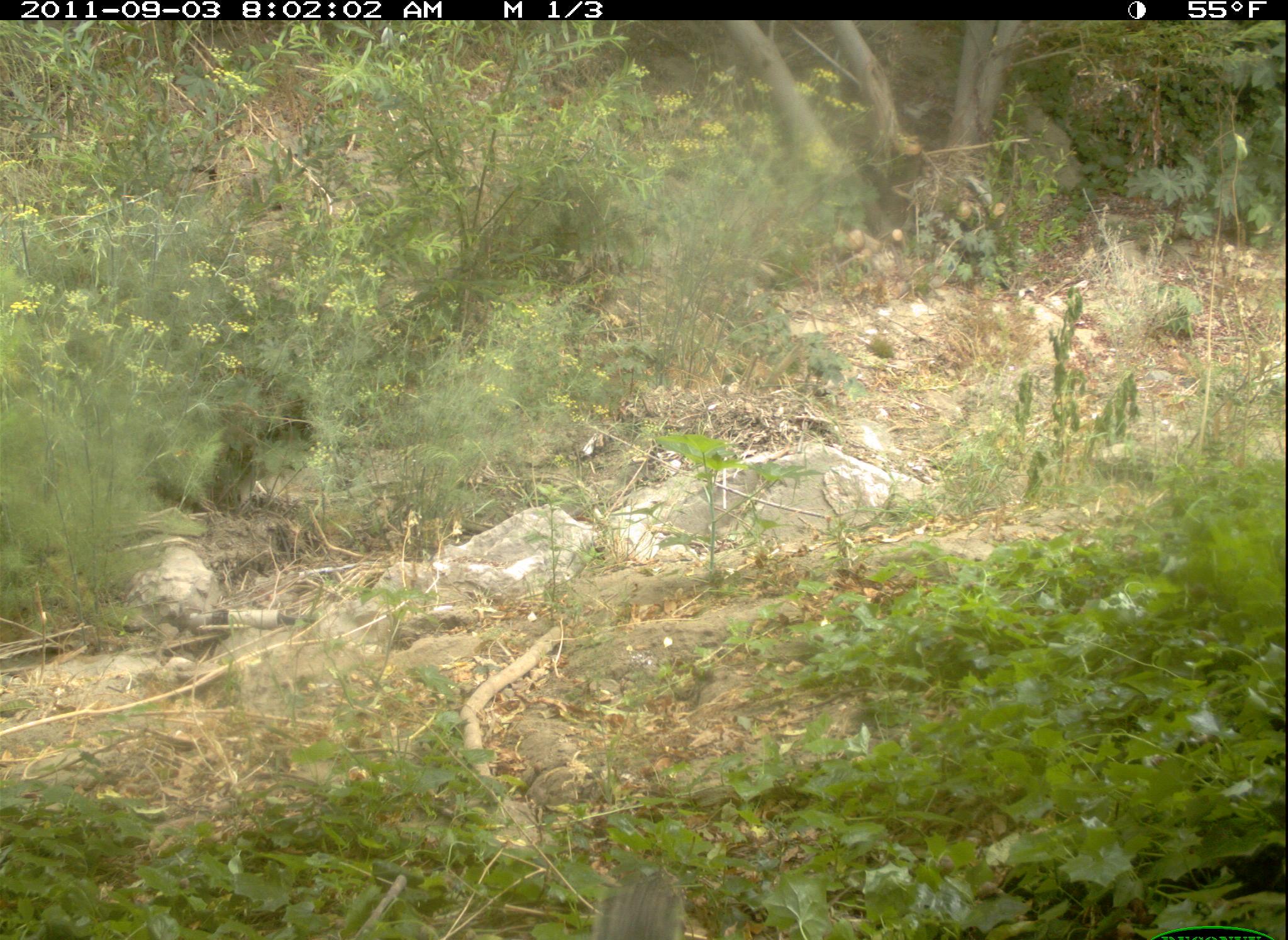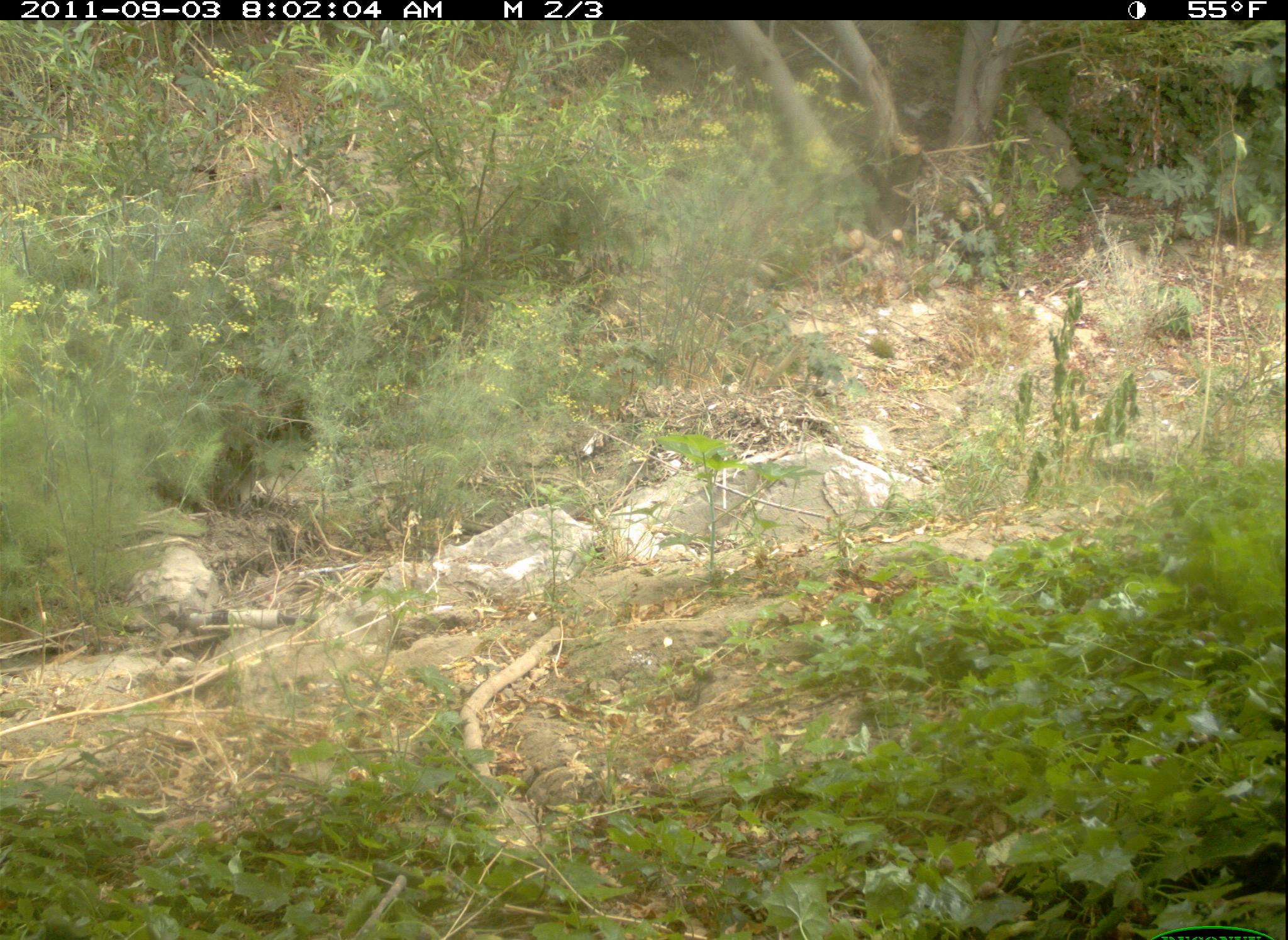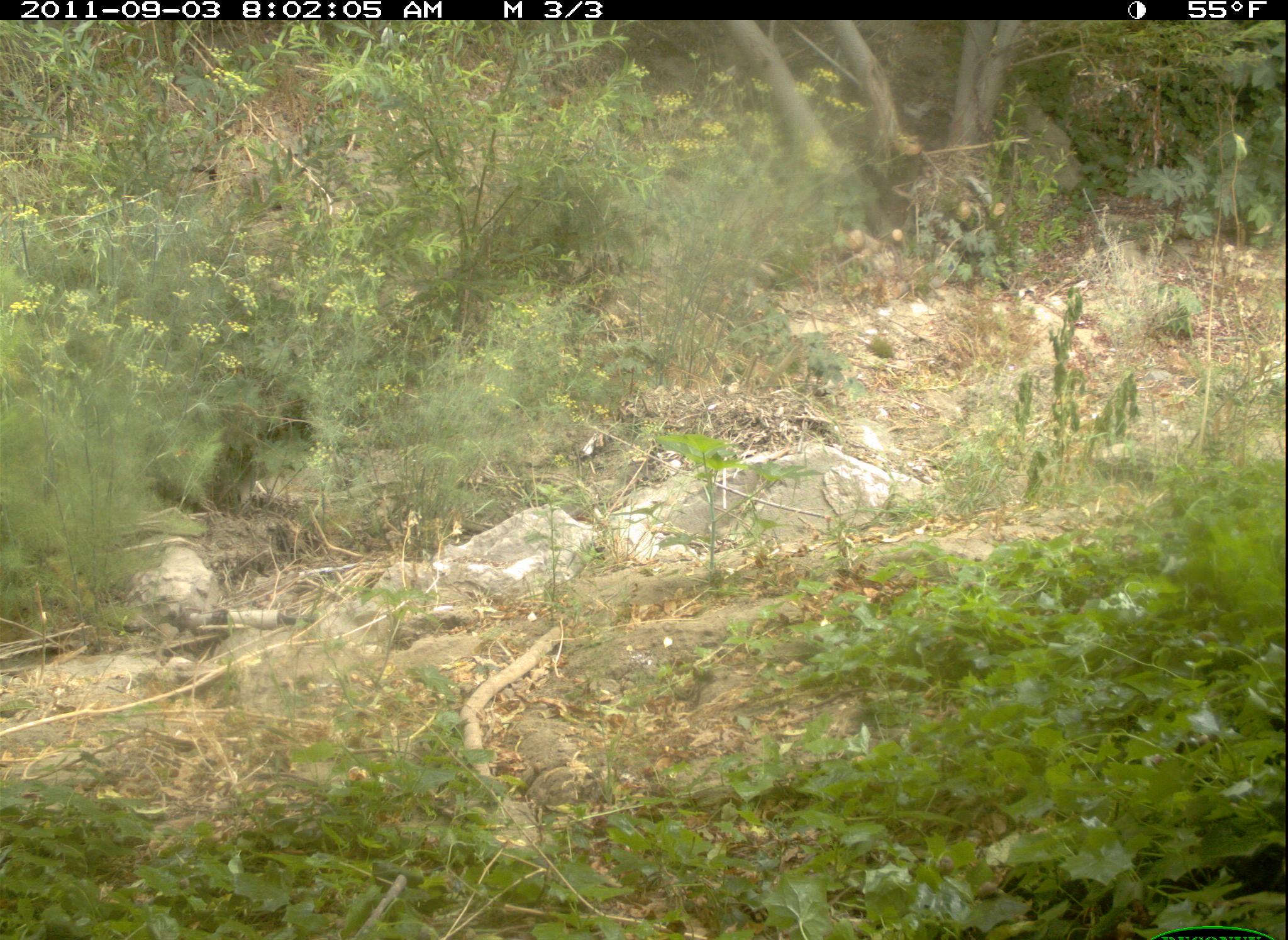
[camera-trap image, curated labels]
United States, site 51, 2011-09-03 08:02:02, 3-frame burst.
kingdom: Animalia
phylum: Chordata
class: Mammalia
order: Rodentia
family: Sciuridae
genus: Sciurus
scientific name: Sciurus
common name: squirrel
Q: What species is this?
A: Squirrel (Sciurus).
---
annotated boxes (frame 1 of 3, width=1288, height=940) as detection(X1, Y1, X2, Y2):
squirrel: detection(564, 850, 692, 940)